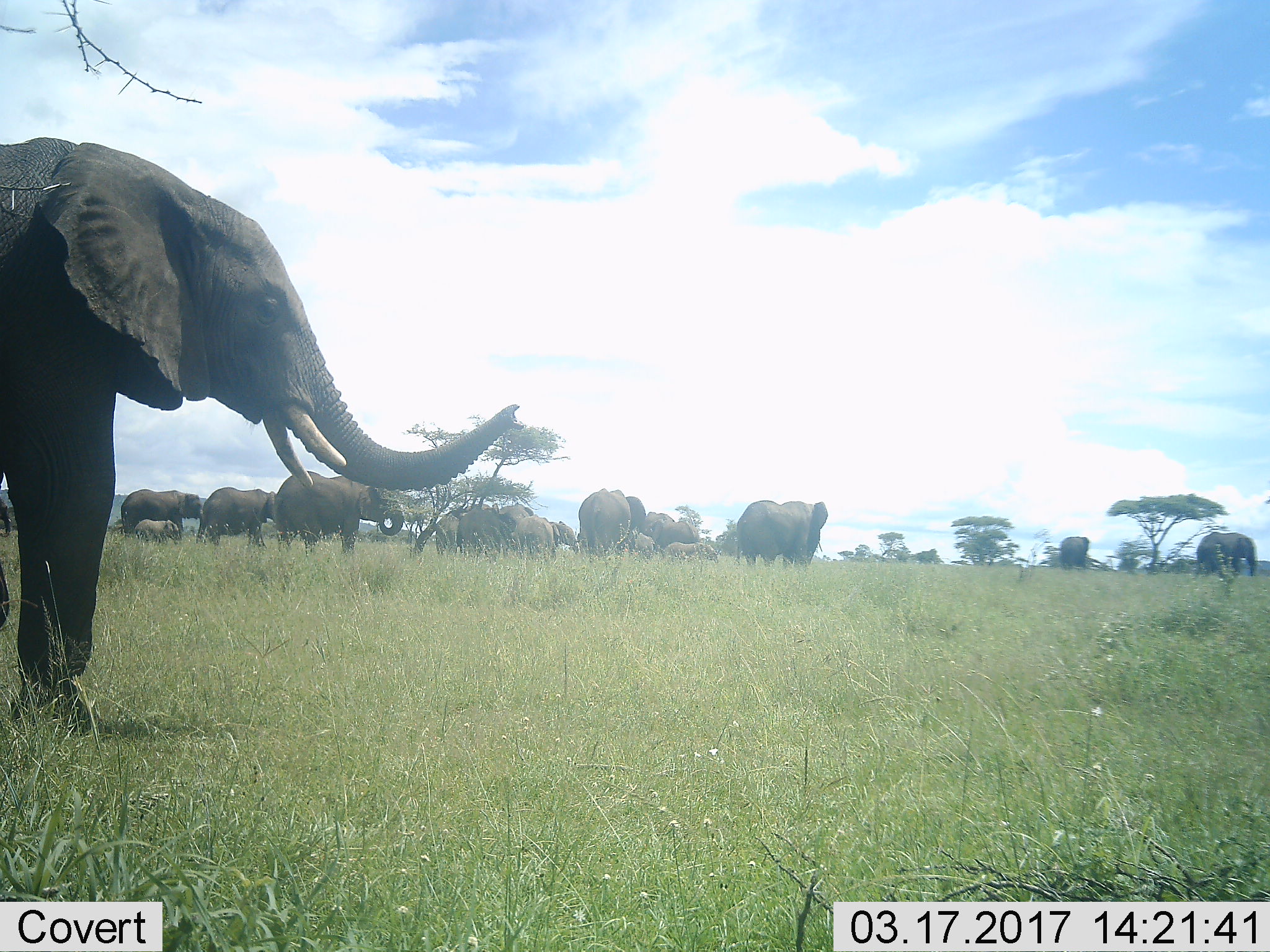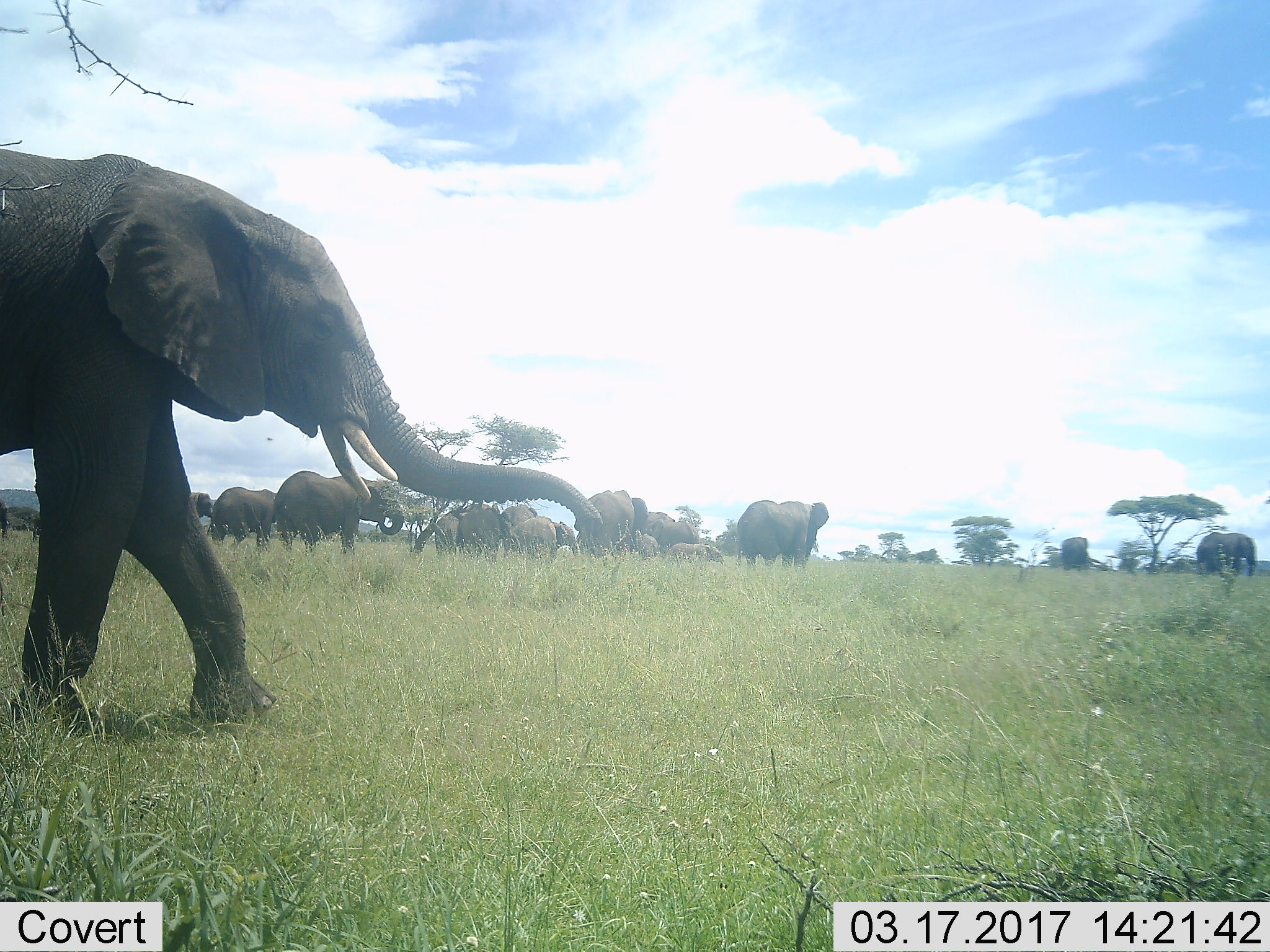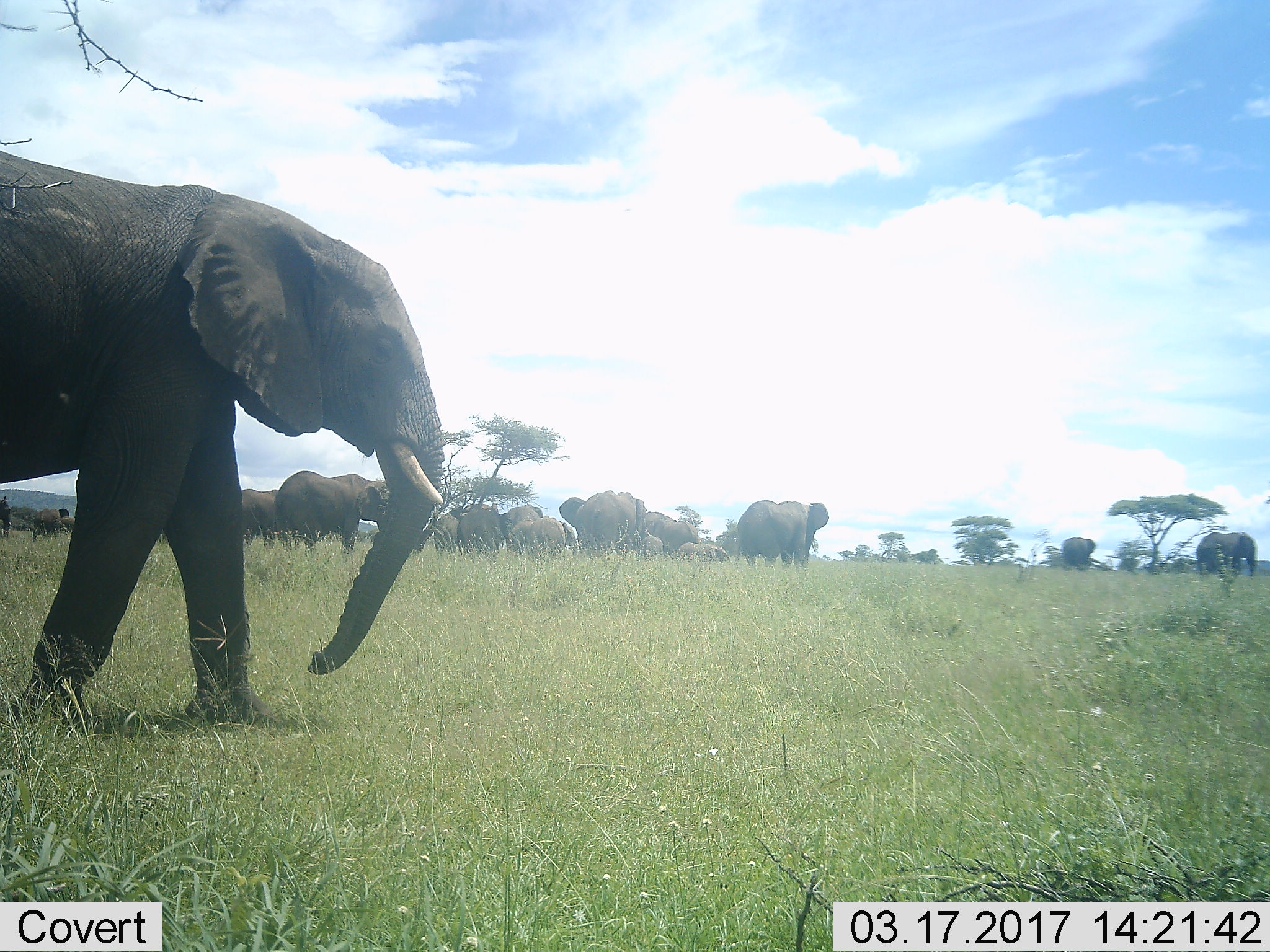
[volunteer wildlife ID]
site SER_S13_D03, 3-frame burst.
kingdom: Animalia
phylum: Chordata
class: Mammalia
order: Proboscidea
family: Elephantidae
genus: Loxodonta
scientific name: Loxodonta africana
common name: african bush elephant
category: elephant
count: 11-50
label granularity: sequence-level